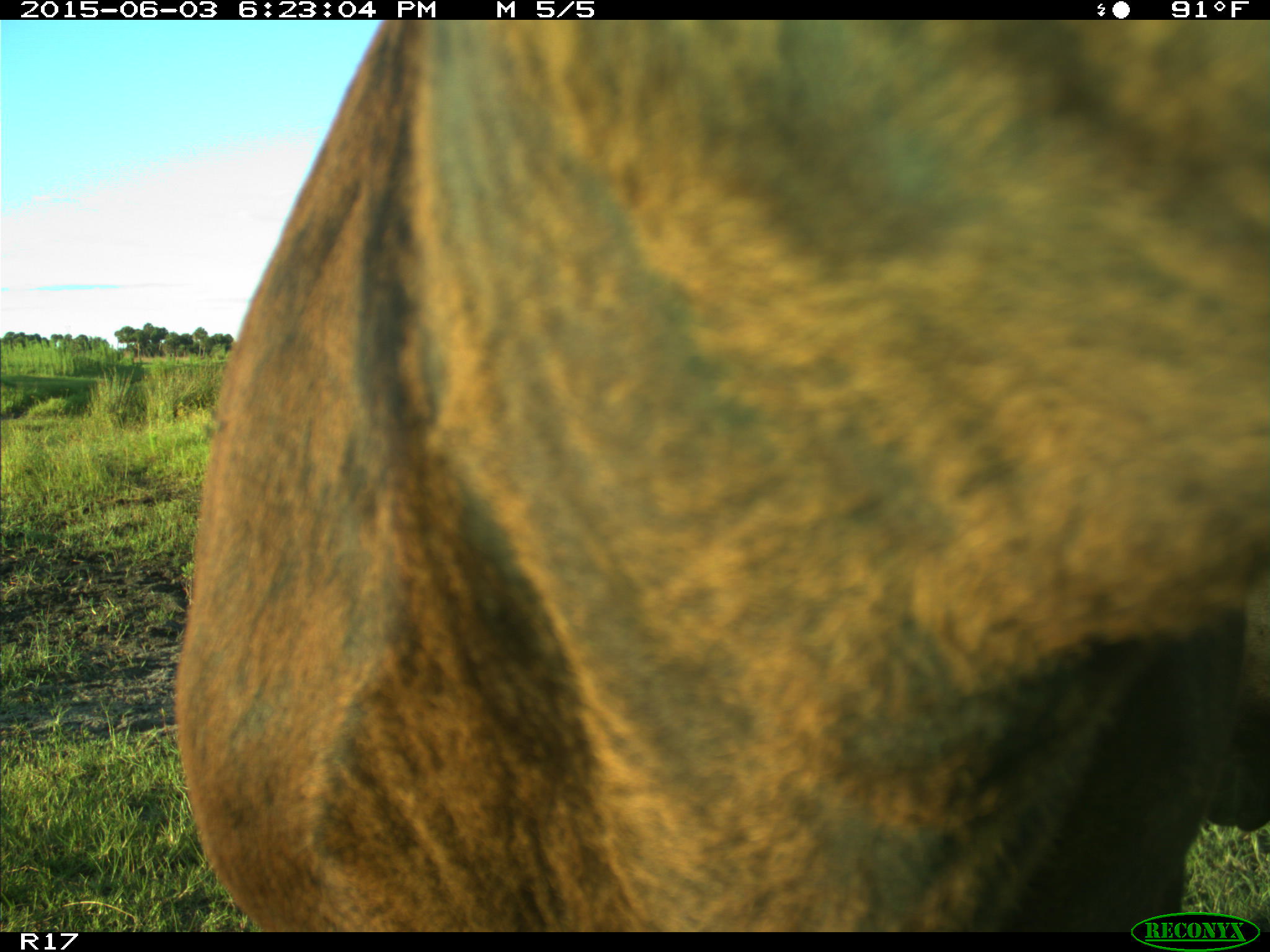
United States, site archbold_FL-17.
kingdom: Animalia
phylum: Chordata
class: Mammalia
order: Artiodactyla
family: Bovidae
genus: Bos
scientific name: Bos taurus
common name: domestic cow